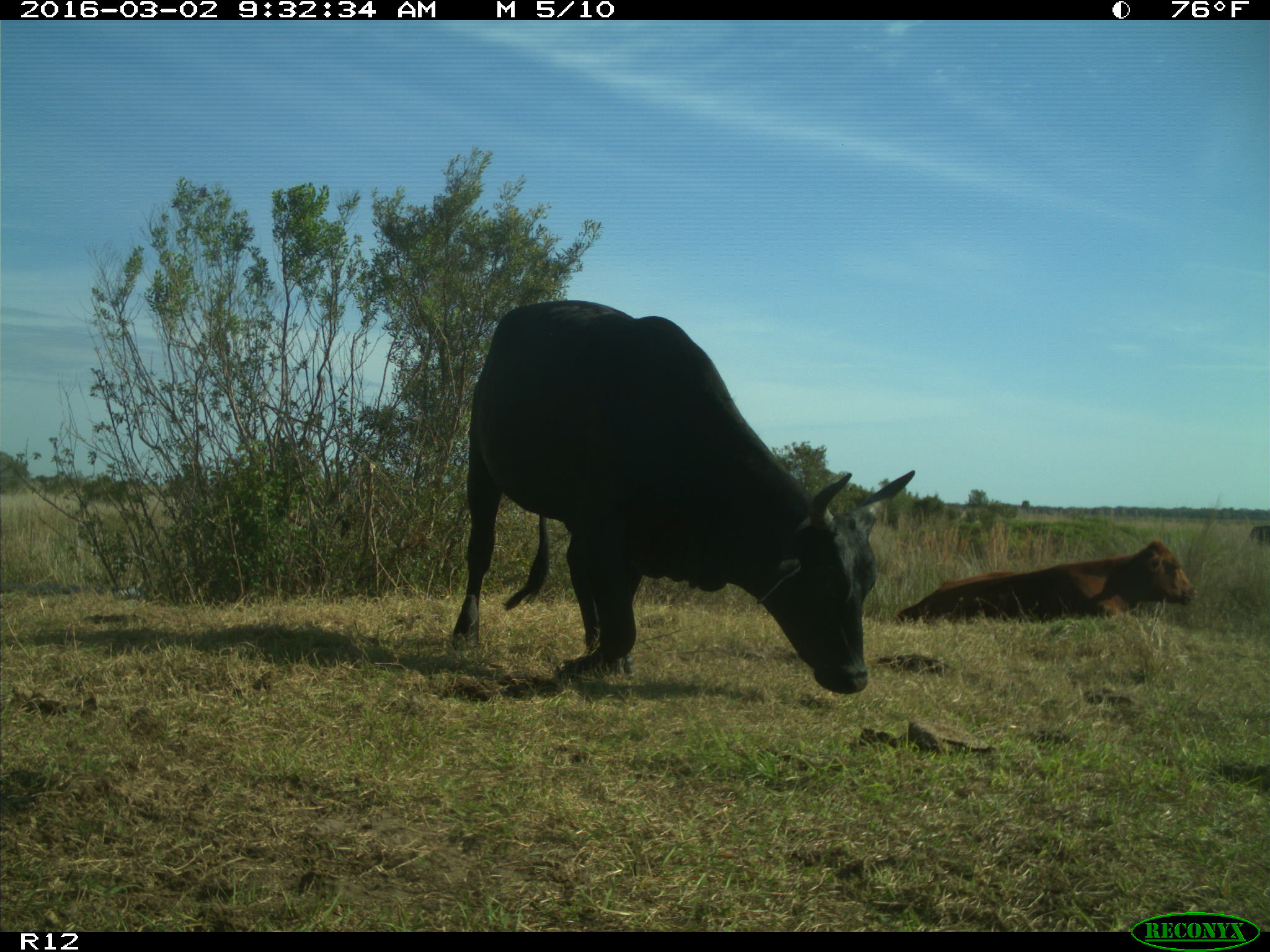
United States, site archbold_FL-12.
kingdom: Animalia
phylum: Chordata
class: Mammalia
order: Artiodactyla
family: Bovidae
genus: Bos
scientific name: Bos taurus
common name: domestic cow